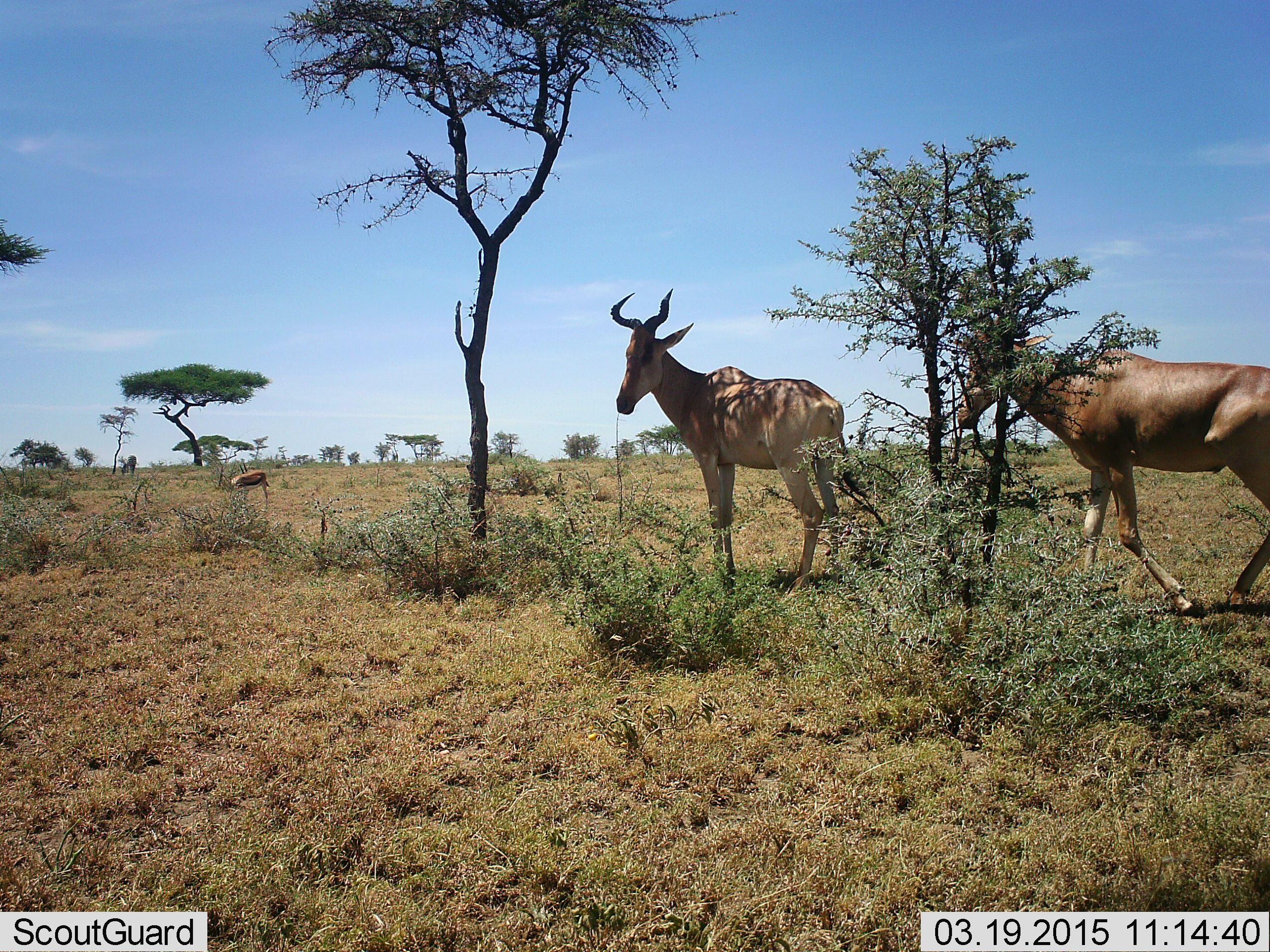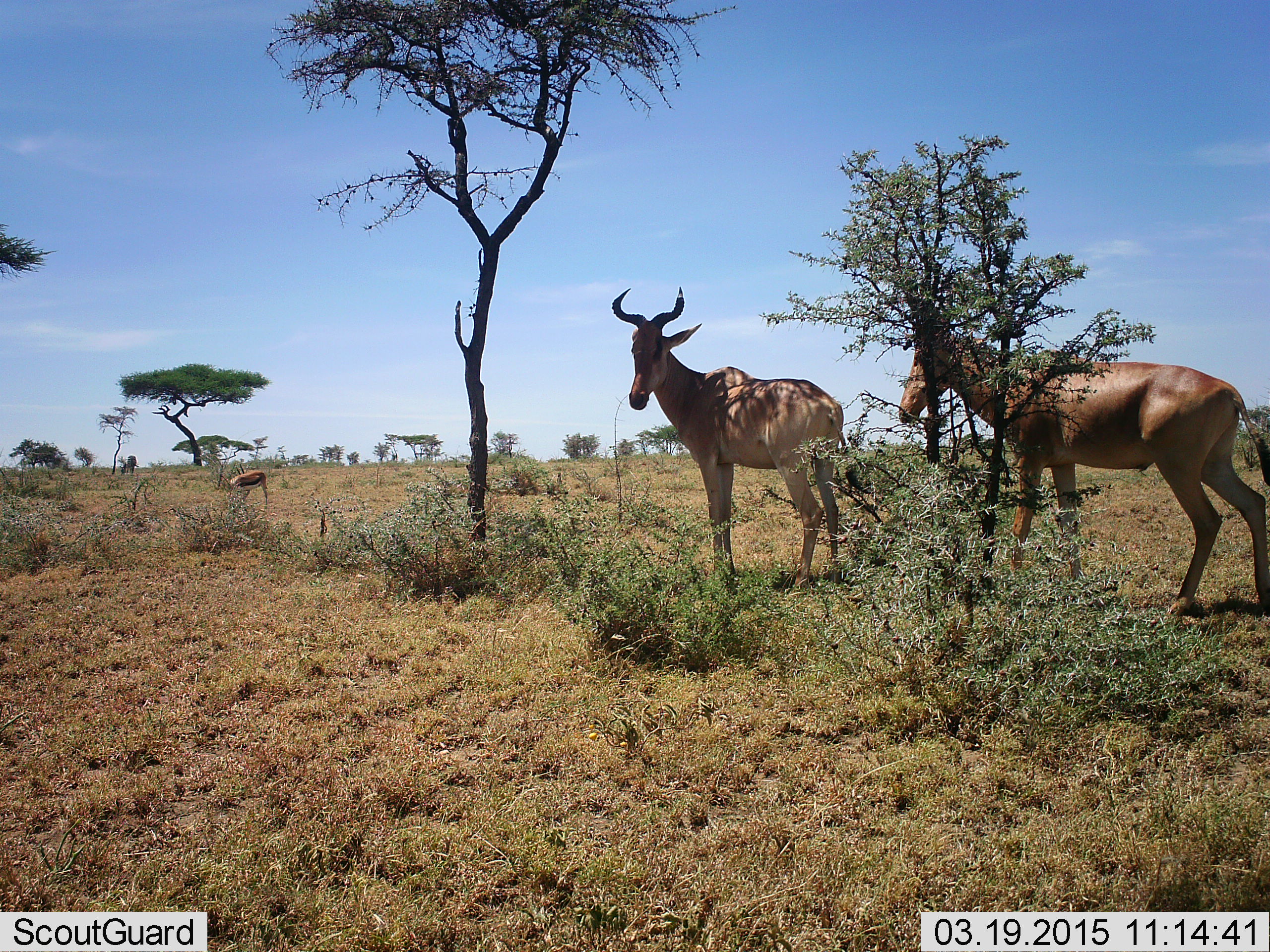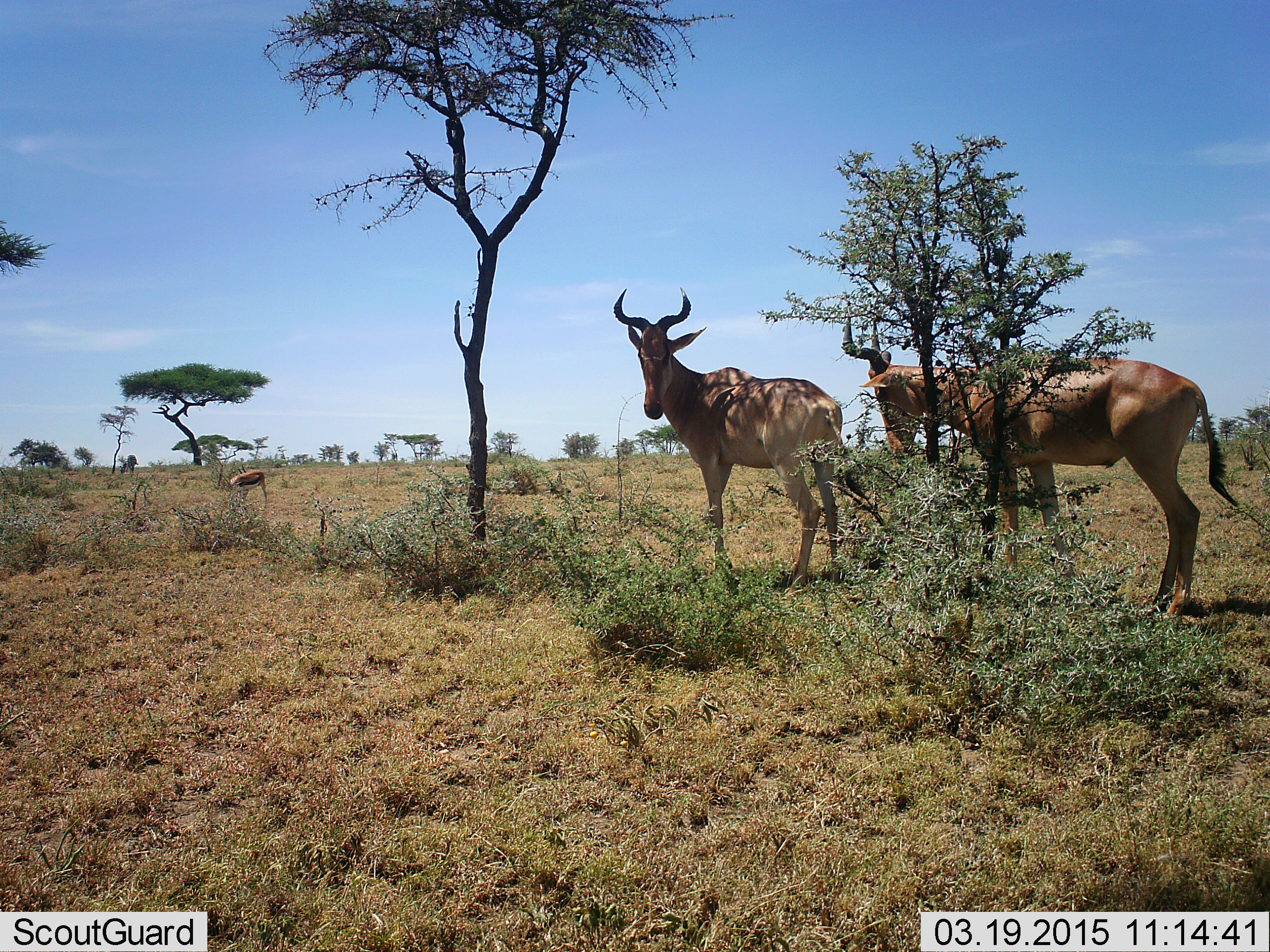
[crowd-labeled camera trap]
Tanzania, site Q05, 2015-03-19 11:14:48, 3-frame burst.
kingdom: Animalia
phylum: Chordata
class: Mammalia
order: Artiodactyla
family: Bovidae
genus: Eudorcas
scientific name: Eudorcas thomsonii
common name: thomson's gazelle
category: gazellethomsons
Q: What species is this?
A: Gazellethomsons (thomson's gazelle) (Eudorcas thomsonii).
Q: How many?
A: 1.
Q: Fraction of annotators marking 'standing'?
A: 60%.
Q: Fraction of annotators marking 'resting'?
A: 0%.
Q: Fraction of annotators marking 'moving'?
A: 0%.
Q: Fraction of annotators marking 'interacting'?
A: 0%.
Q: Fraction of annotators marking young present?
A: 0%.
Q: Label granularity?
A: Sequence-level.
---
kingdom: Animalia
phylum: Chordata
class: Mammalia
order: Artiodactyla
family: Bovidae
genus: Alcelaphus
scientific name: Alcelaphus buselaphus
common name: hartebeest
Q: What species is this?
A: Hartebeest (Alcelaphus buselaphus).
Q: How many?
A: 2.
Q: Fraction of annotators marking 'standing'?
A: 100%.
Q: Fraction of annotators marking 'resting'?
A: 0%.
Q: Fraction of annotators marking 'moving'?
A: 67%.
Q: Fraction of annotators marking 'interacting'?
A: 0%.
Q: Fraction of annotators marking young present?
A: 0%.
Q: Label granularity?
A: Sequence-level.